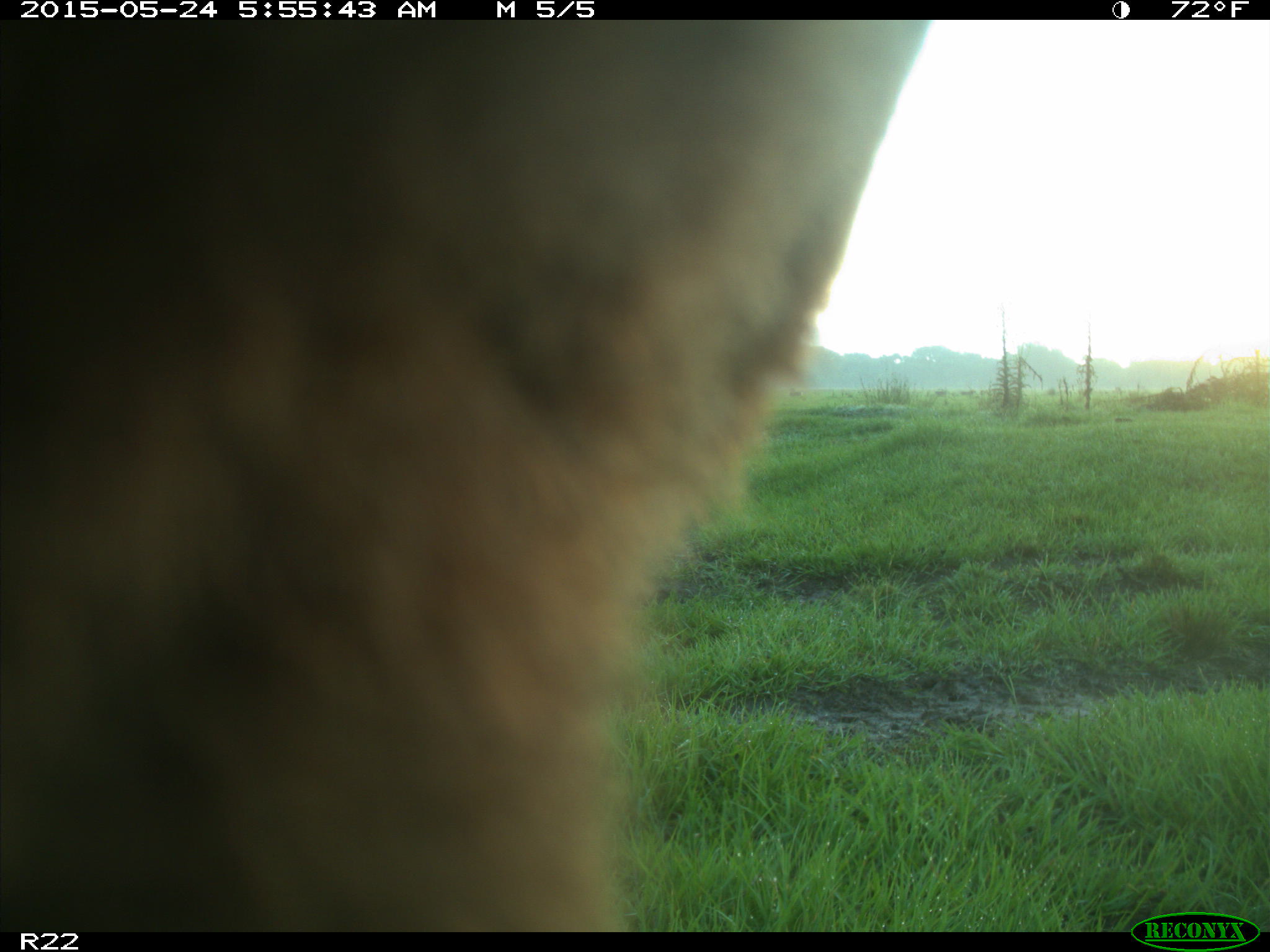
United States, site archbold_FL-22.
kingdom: Animalia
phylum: Chordata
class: Mammalia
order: Artiodactyla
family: Bovidae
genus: Bos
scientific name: Bos taurus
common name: domestic cow